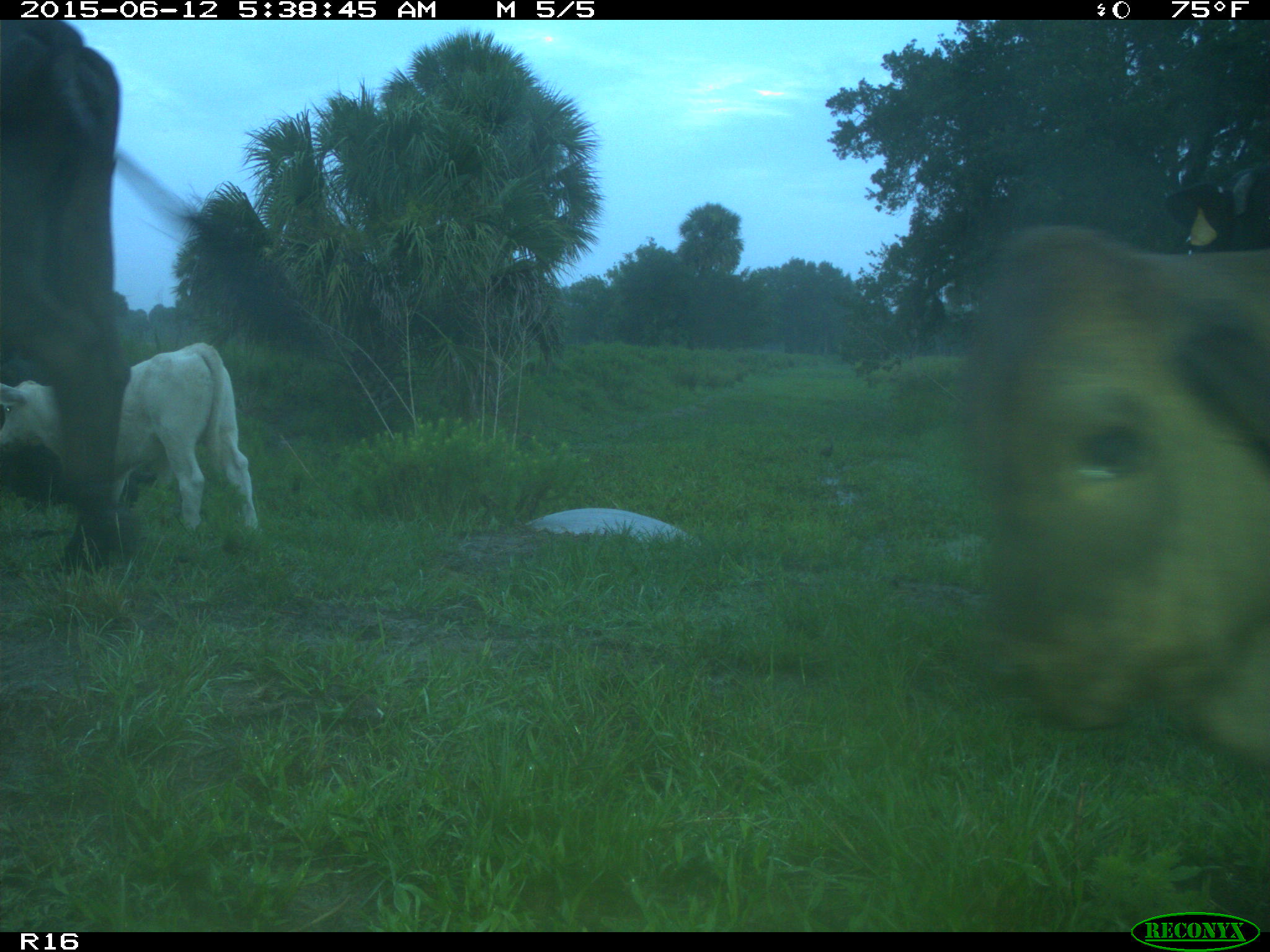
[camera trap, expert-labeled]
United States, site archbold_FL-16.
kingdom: Animalia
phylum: Chordata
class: Mammalia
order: Artiodactyla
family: Bovidae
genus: Bos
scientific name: Bos taurus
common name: domestic cow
Bos taurus (domestic cow).